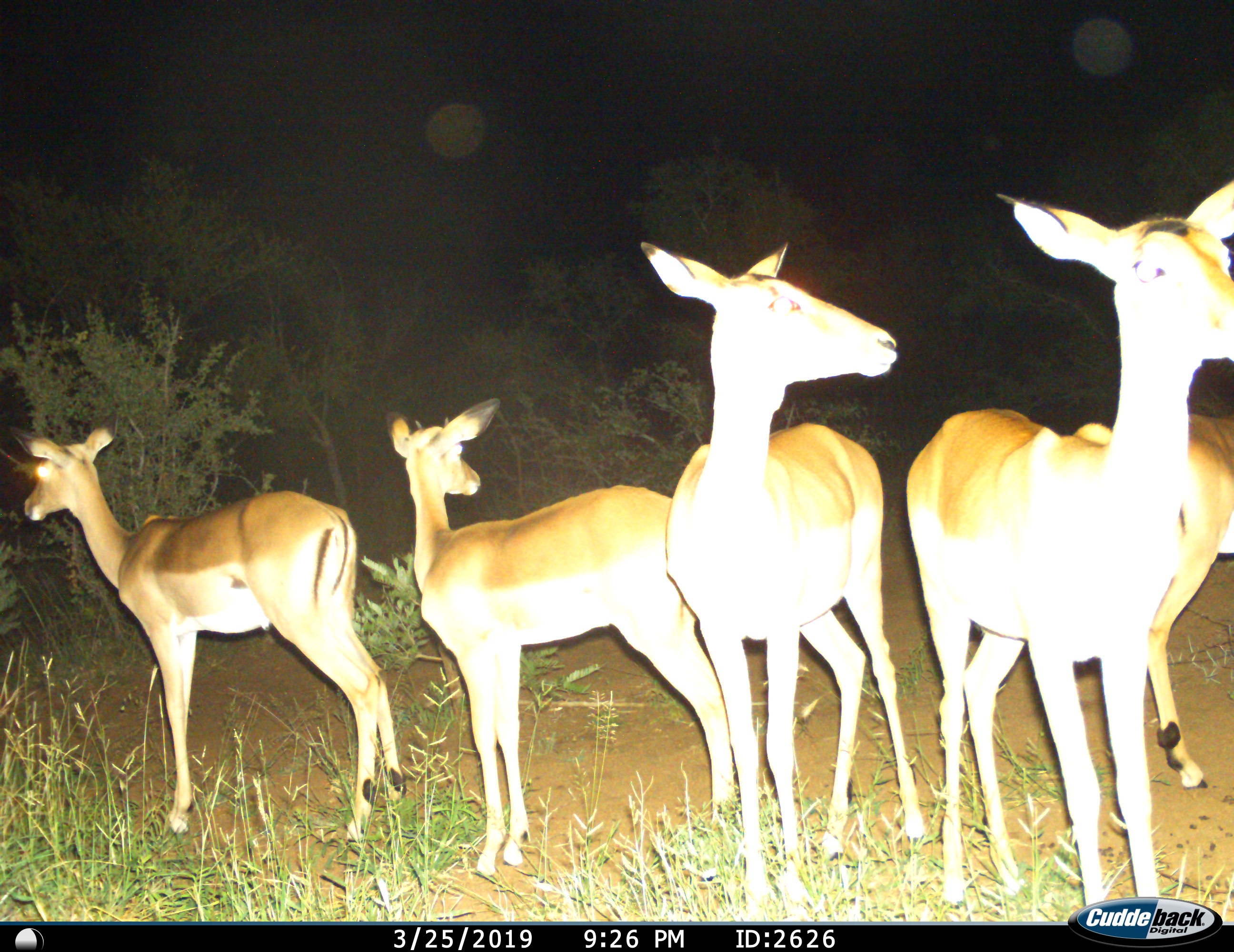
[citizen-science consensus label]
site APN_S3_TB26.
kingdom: Animalia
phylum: Chordata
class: Mammalia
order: Artiodactyla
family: Bovidae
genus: Aepyceros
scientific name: Aepyceros melampus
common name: impala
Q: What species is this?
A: Impala (Aepyceros melampus).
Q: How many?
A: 5.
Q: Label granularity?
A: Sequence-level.